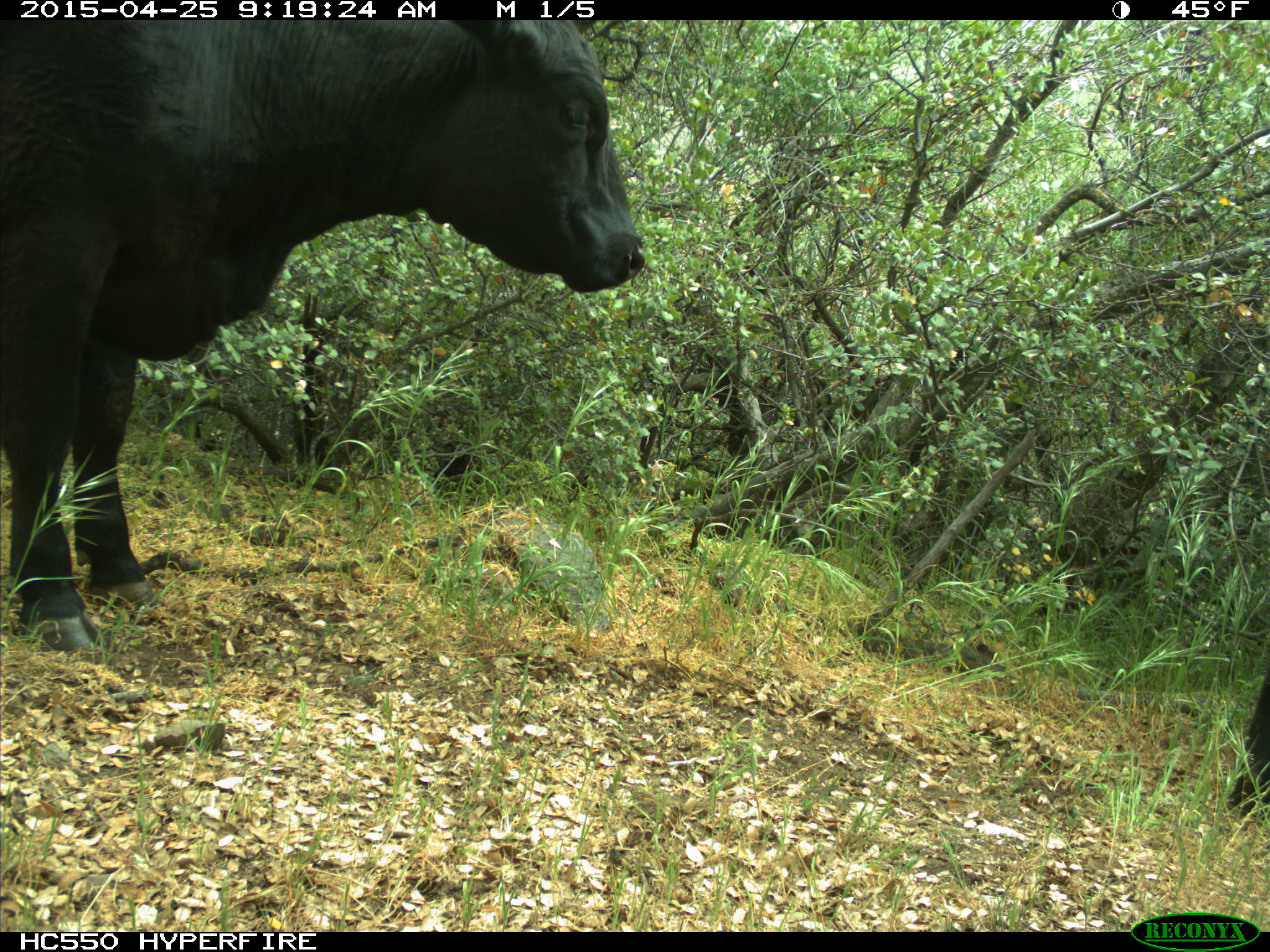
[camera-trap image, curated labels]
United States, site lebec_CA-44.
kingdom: Animalia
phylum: Chordata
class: Mammalia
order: Artiodactyla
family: Suidae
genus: Sus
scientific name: Sus scrofa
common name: wild boar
Sus scrofa (wild boar).